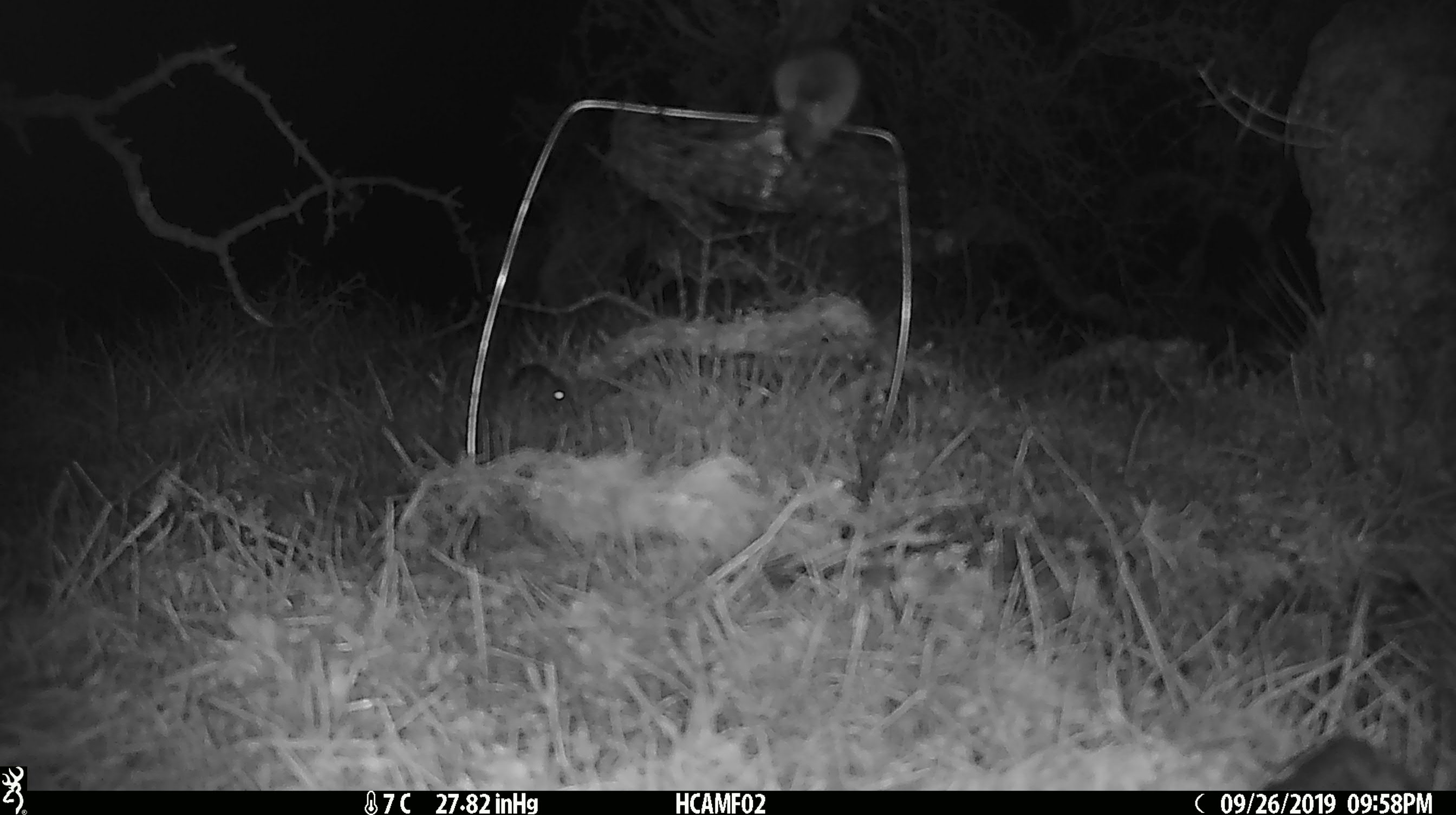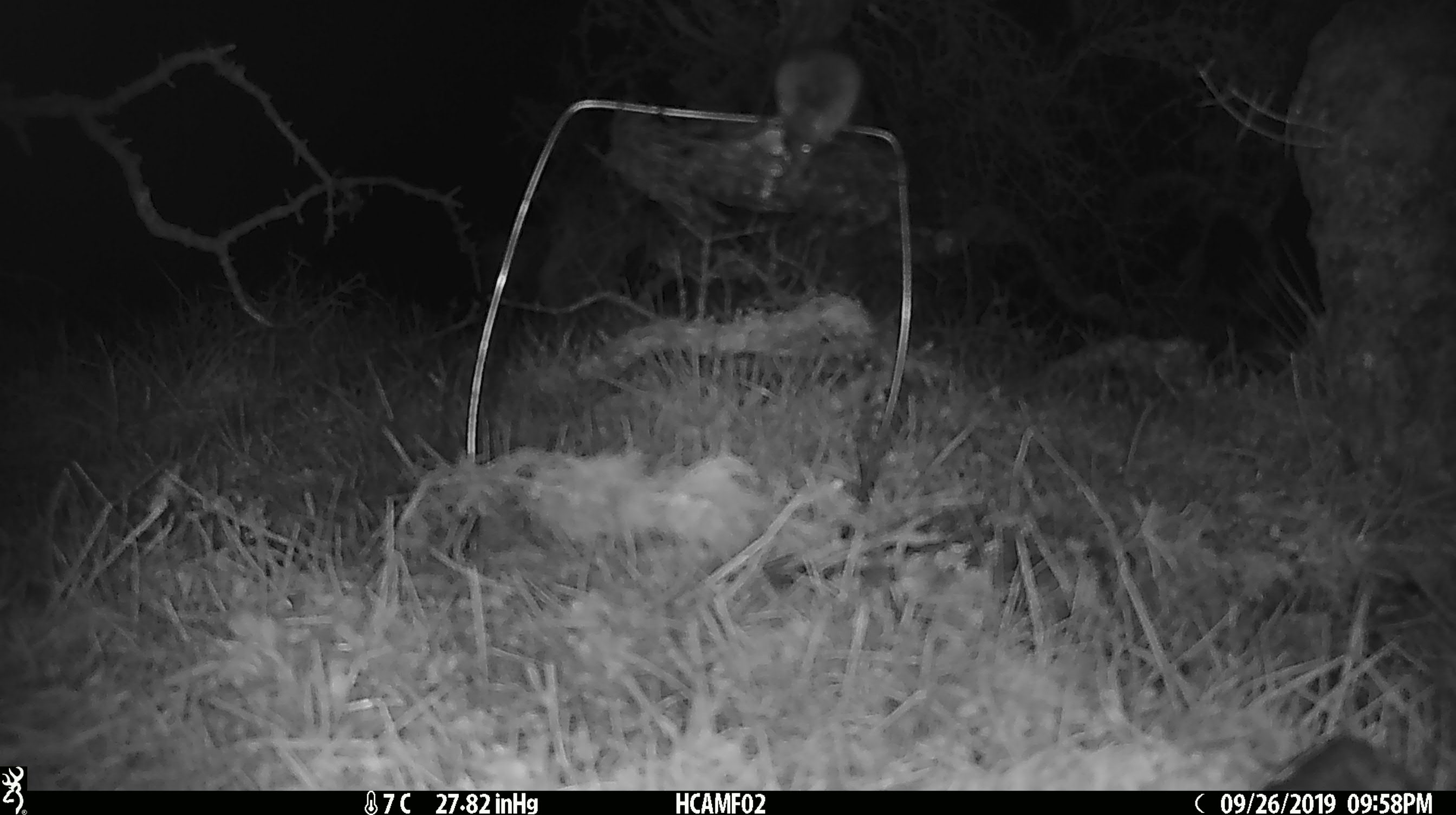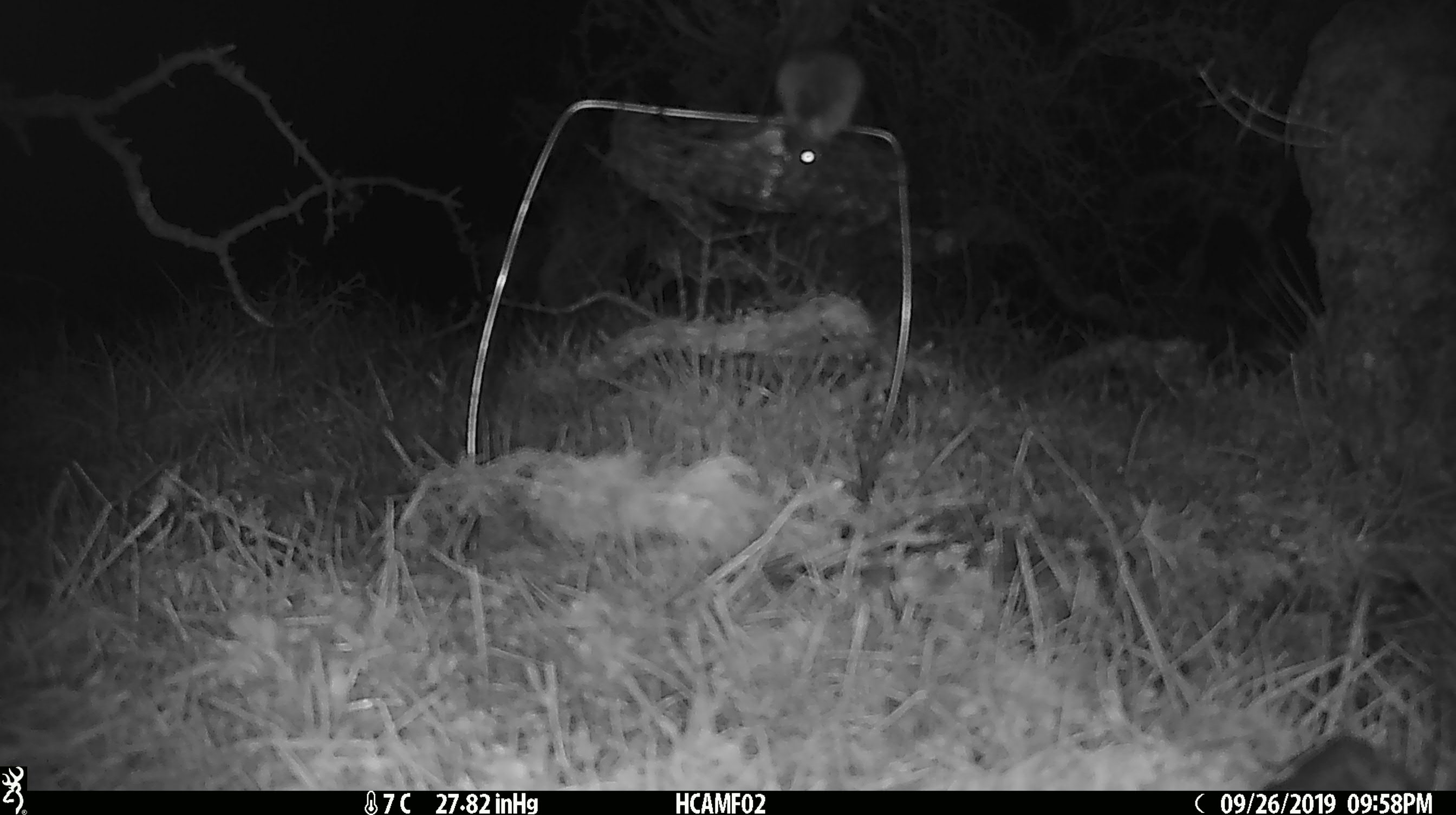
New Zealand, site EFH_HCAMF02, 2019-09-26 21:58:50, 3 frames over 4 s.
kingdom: Animalia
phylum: Chordata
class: Mammalia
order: Rodentia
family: Muridae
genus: Mus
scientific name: Mus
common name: mouse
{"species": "mouse (Mus)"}